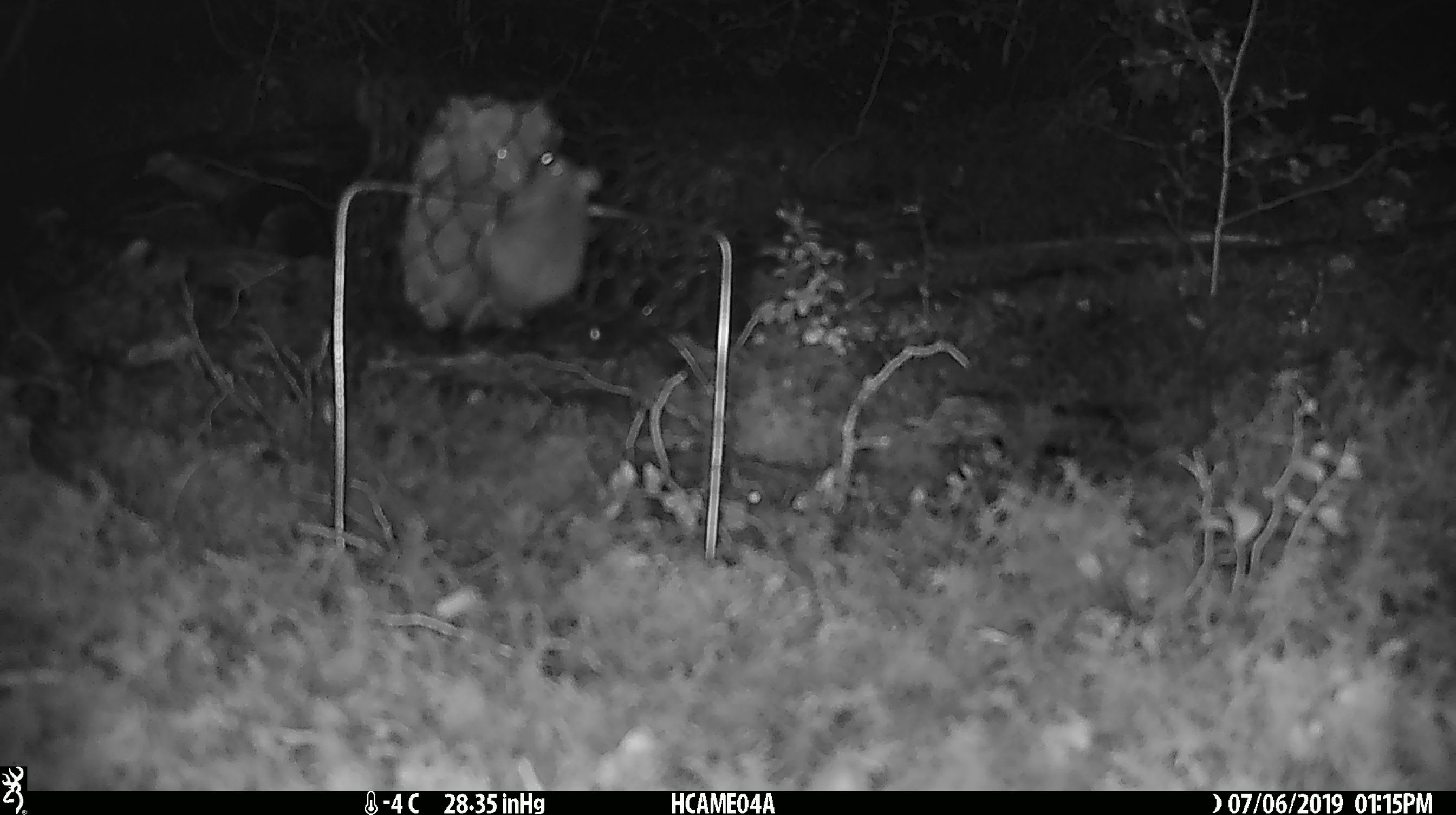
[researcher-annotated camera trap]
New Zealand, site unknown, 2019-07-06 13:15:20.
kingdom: Animalia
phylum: Chordata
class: Mammalia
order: Rodentia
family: Muridae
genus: Mus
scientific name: Mus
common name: mouse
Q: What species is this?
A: Mouse (Mus).